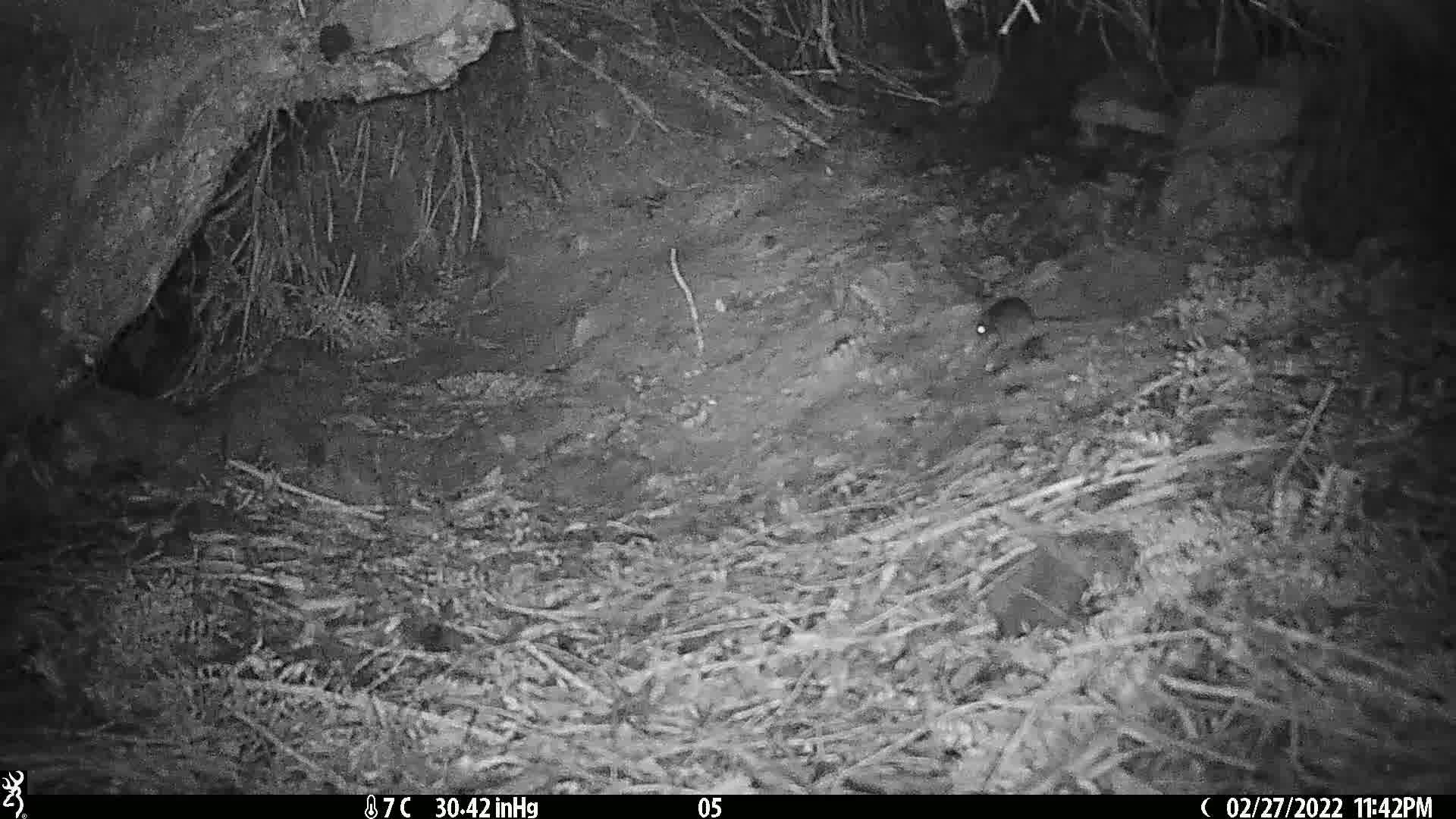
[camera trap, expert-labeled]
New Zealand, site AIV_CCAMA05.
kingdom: Animalia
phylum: Chordata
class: Mammalia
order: Rodentia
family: Muridae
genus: Mus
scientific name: Mus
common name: mouse